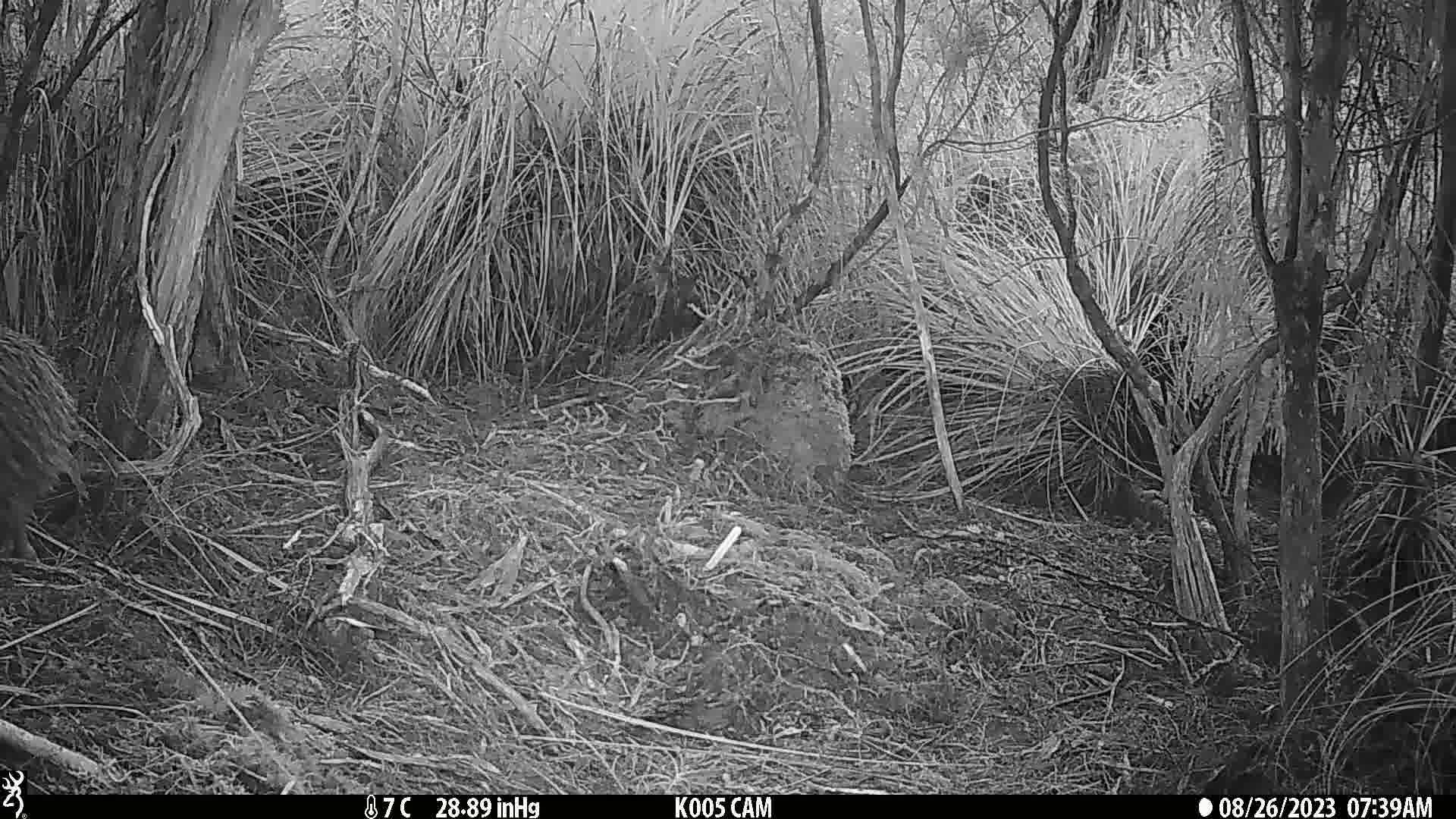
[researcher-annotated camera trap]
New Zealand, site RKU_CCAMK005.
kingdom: Animalia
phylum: Chordata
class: Aves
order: Apterygiformes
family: Apterygidae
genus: Apteryx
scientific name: Apteryx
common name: kiwi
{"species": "kiwi (Apteryx)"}